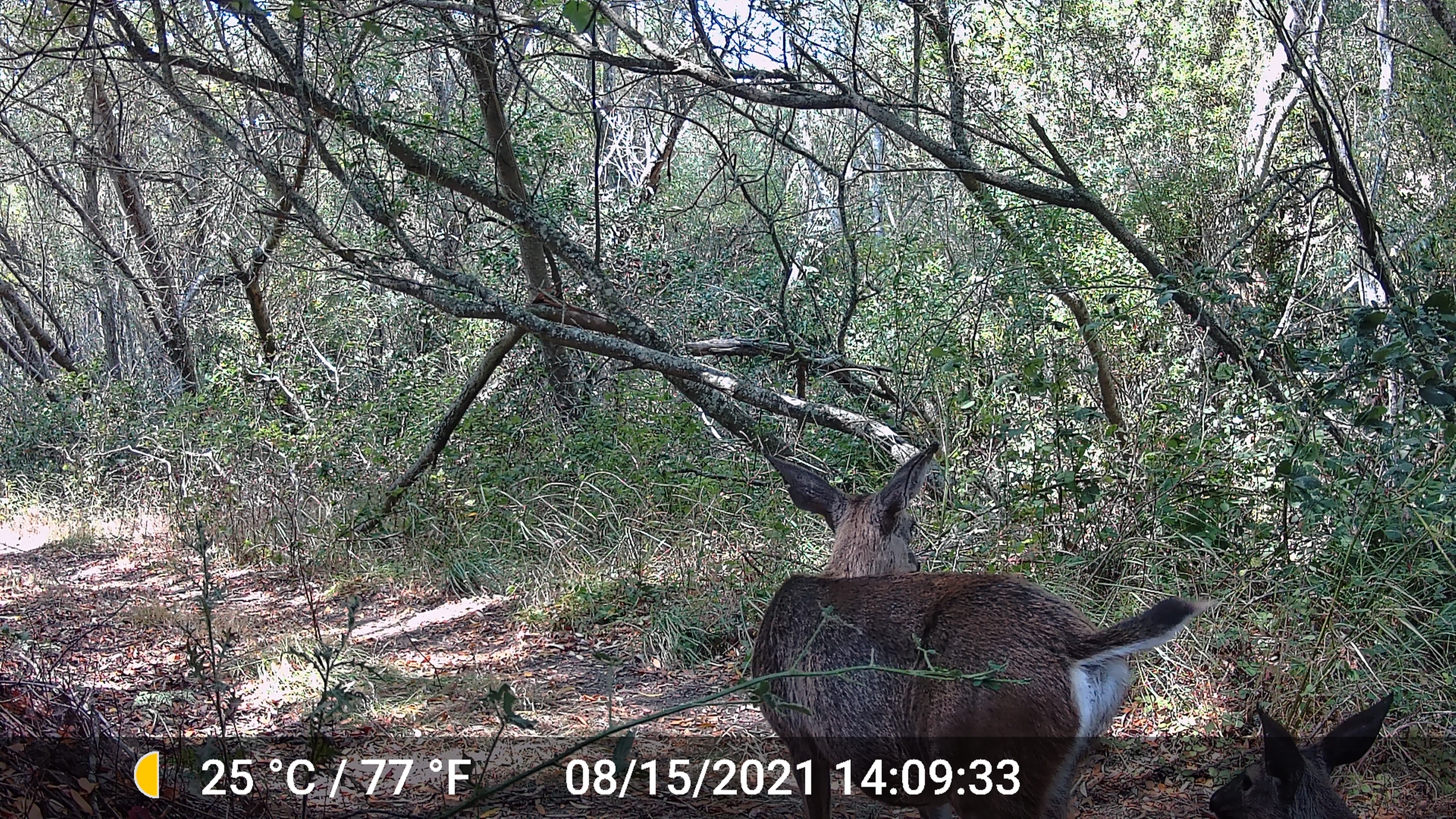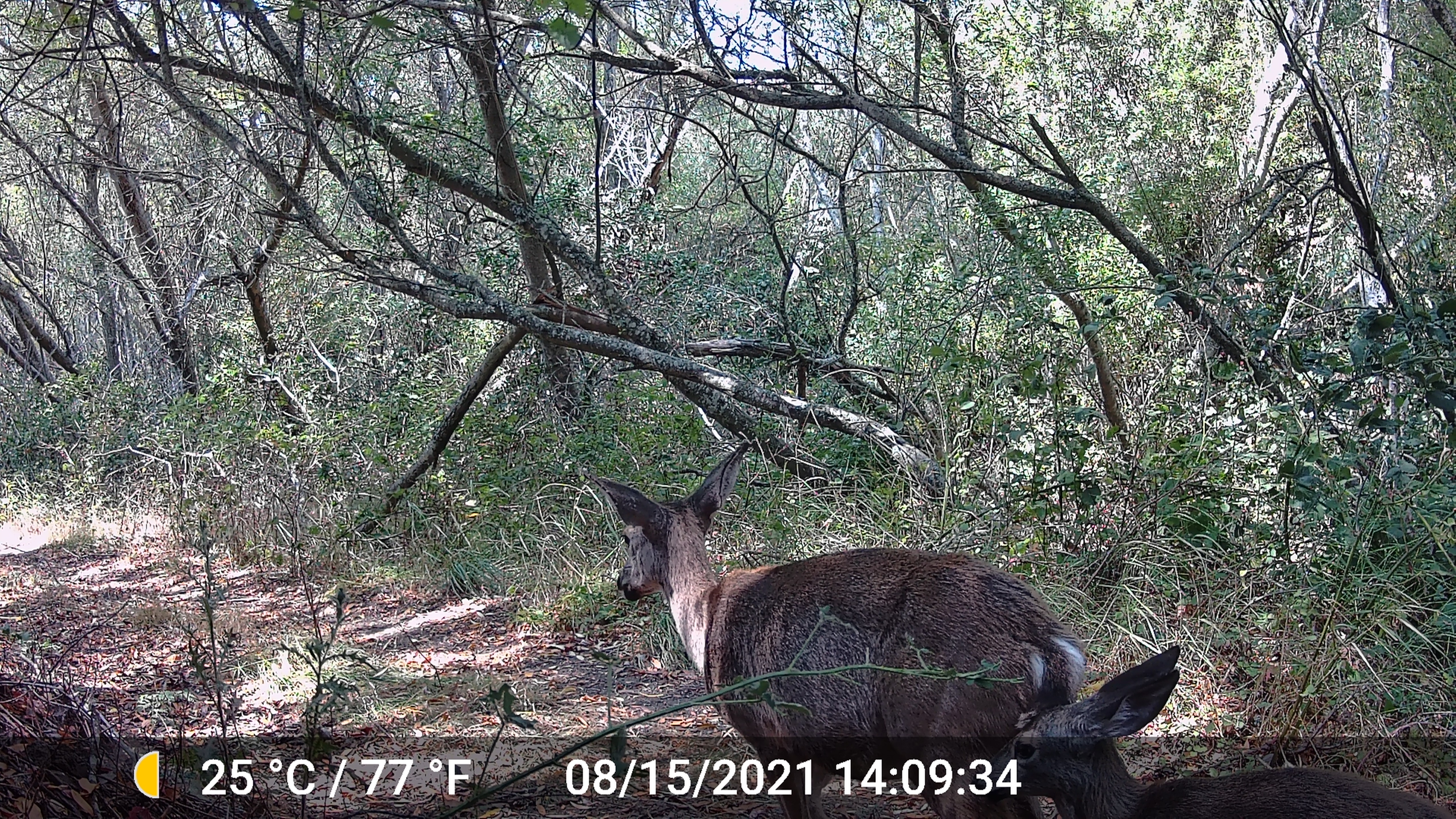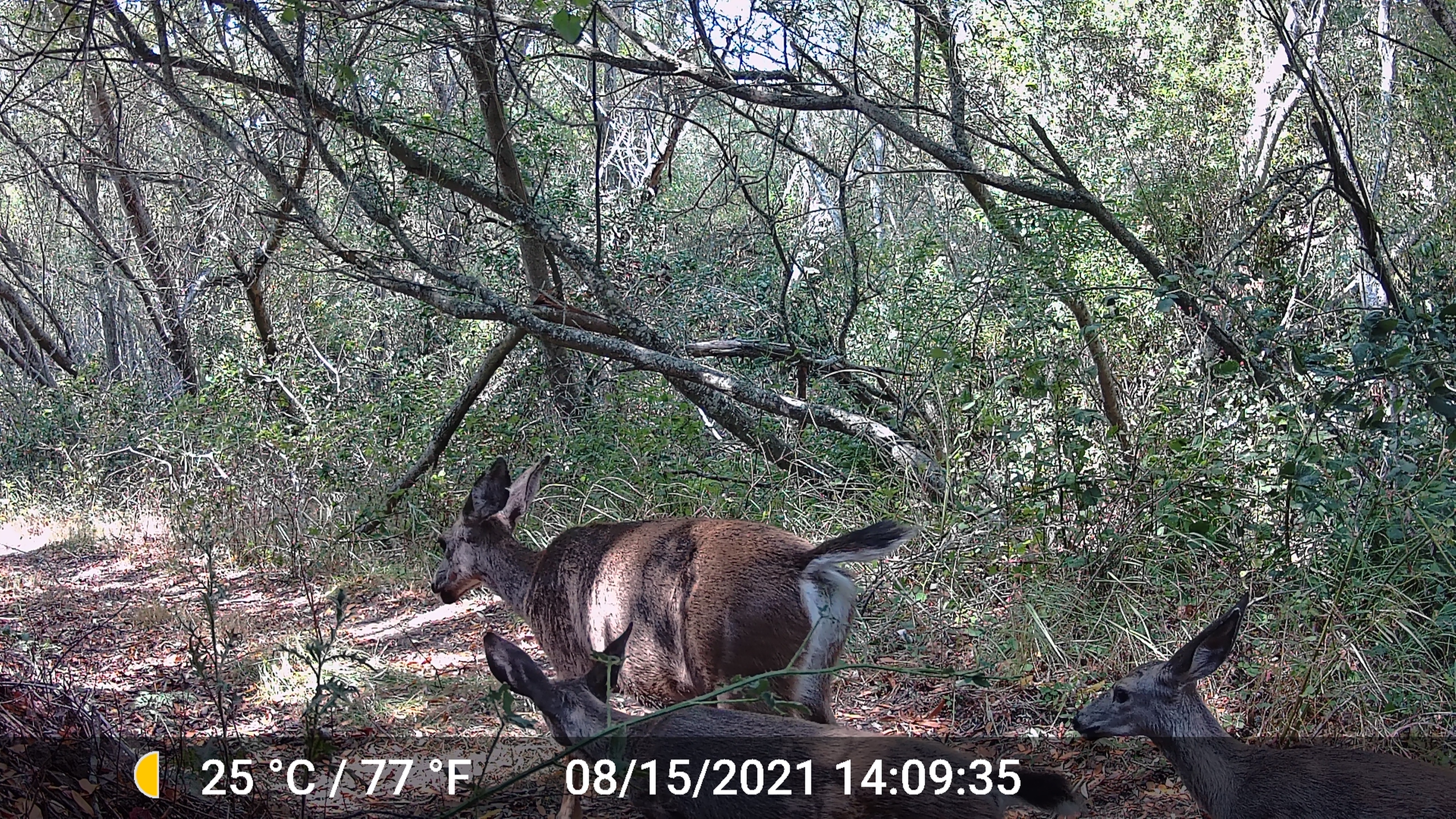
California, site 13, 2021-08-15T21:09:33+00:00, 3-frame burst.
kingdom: Animalia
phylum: Chordata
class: Mammalia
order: Artiodactyla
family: Cervidae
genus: Odocoileus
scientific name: Odocoileus hemionus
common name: mule deer